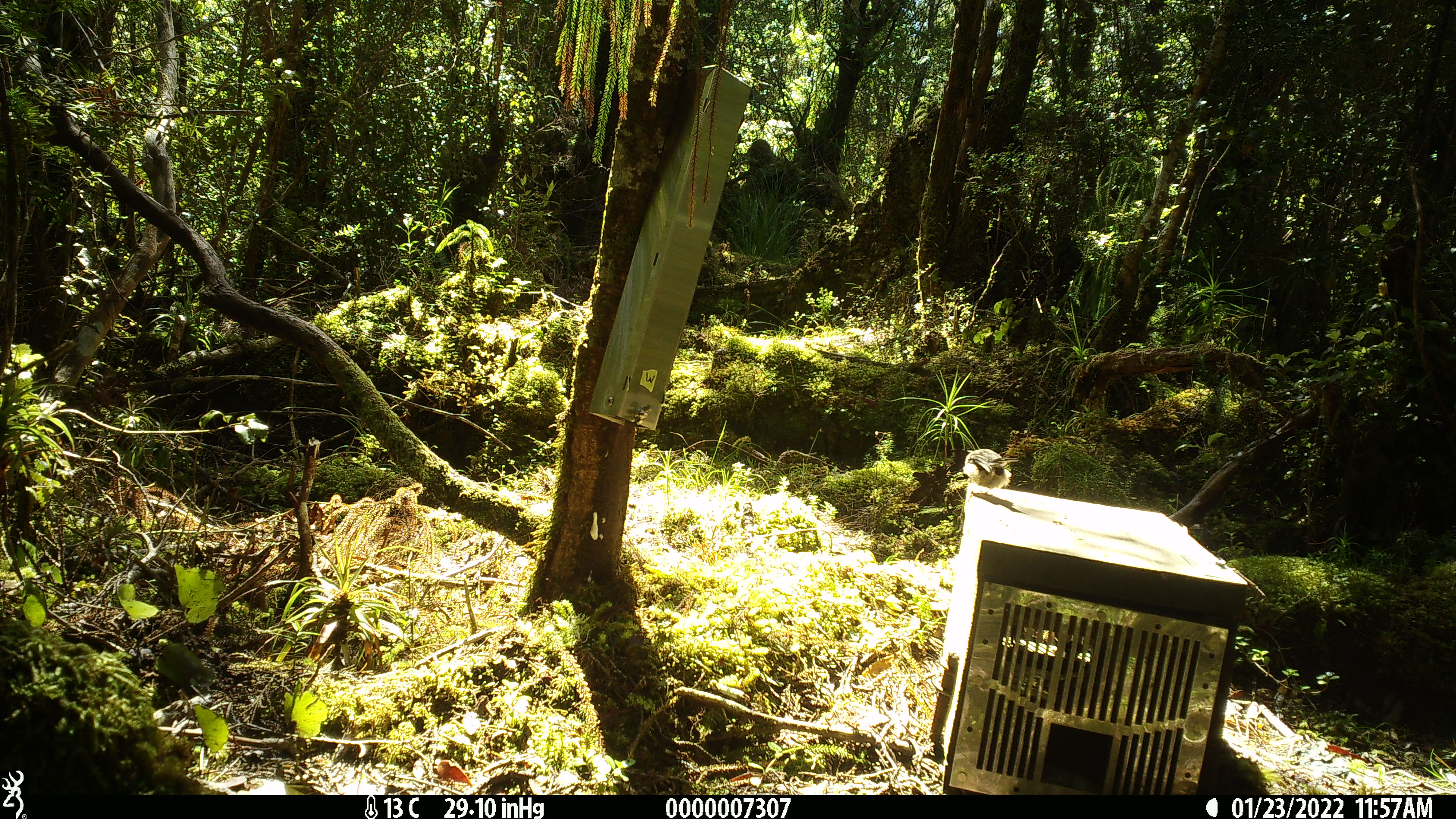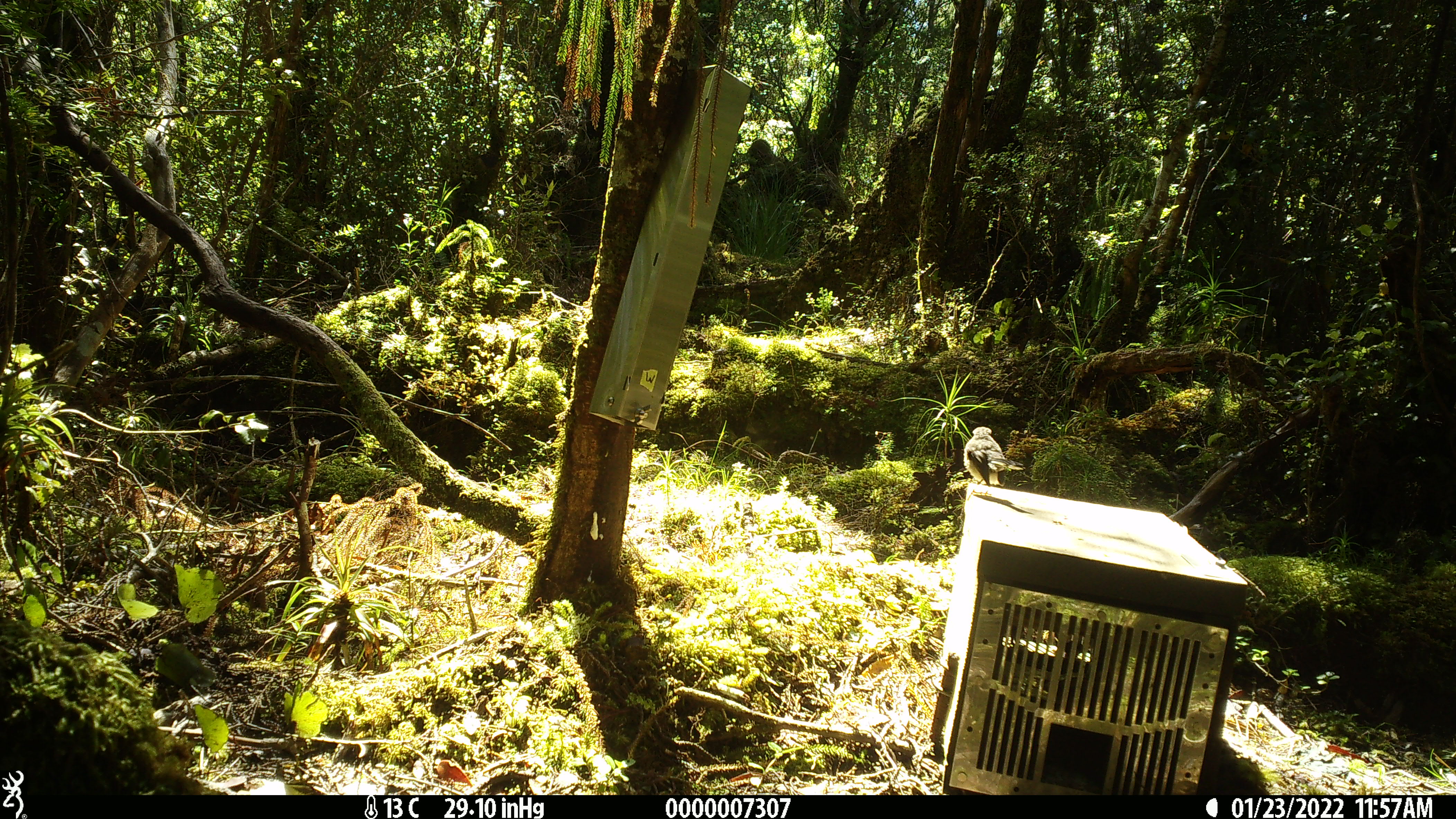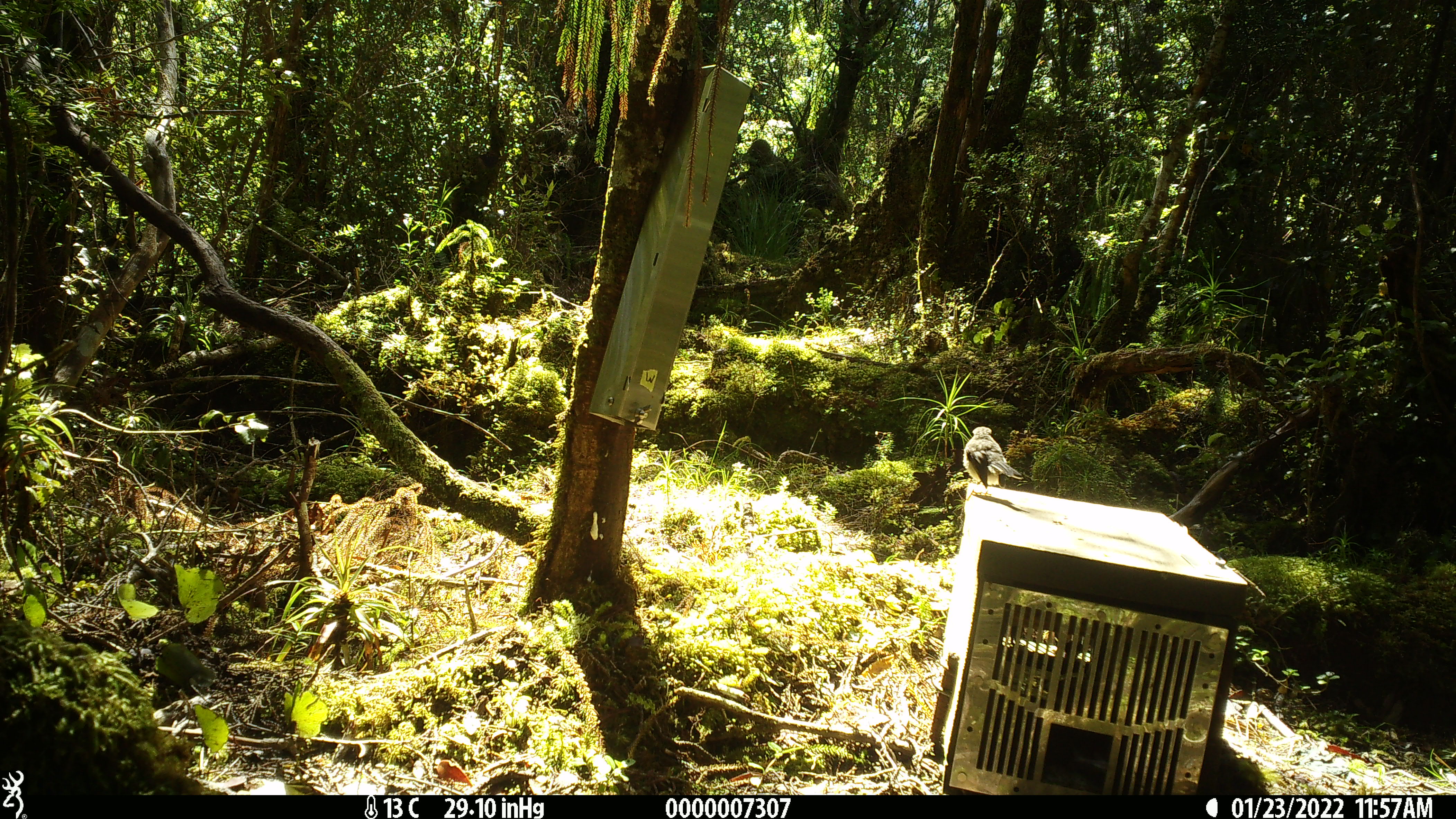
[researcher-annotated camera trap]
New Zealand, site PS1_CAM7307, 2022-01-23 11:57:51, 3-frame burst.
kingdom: Animalia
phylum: Chordata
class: Aves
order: Passeriformes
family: Petroicidae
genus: Petroica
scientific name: Petroica macrocephala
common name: tomtit